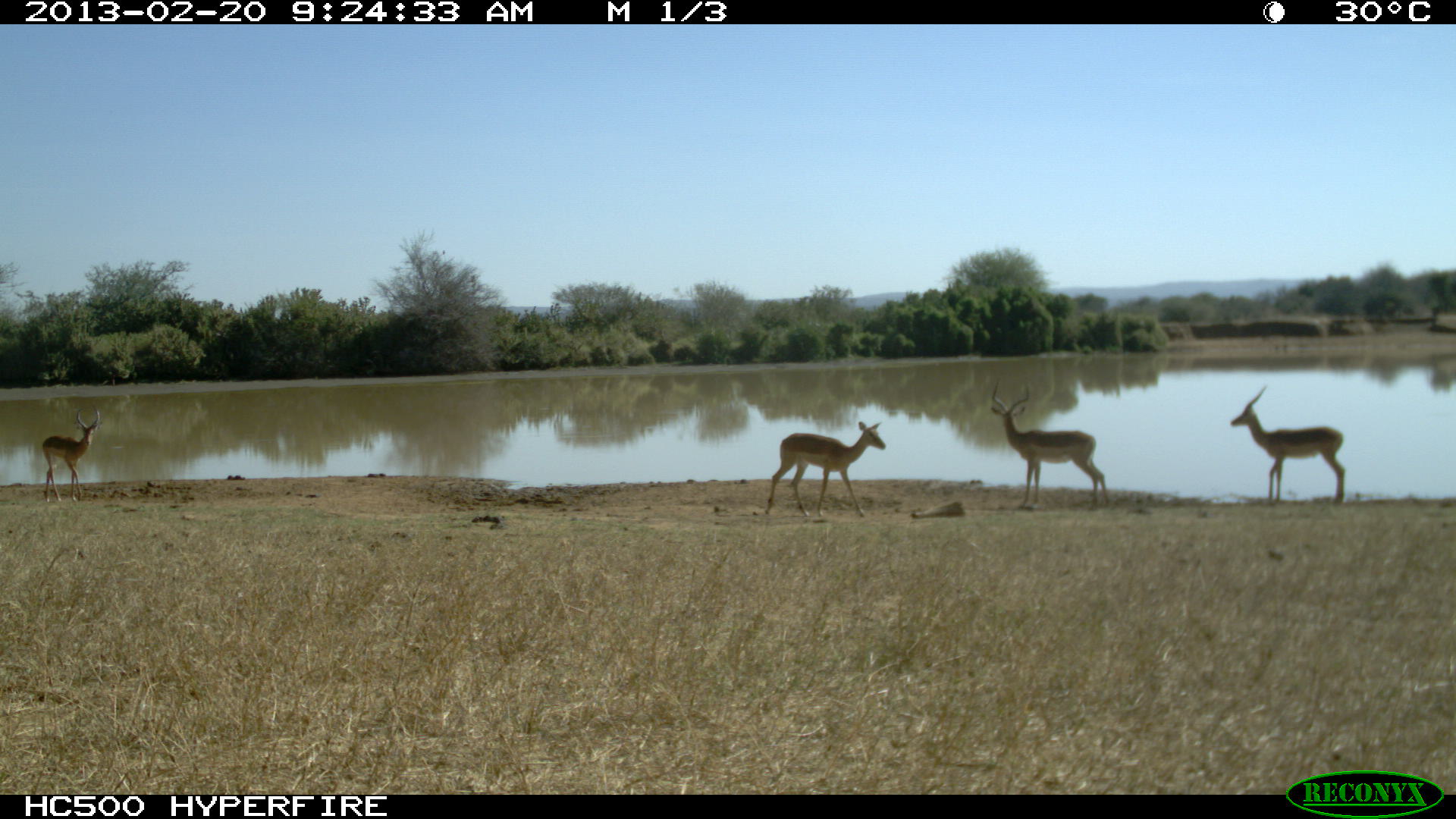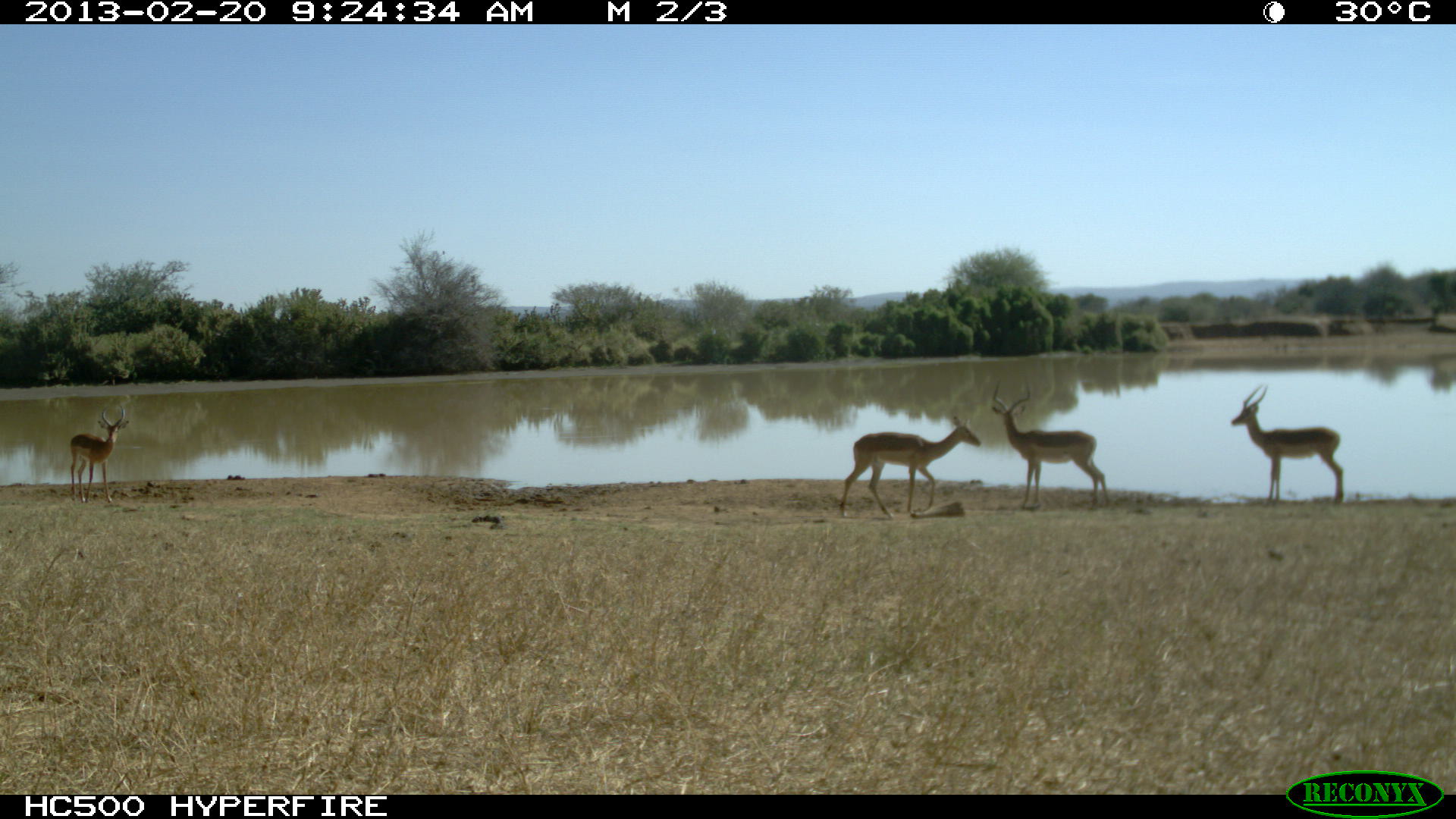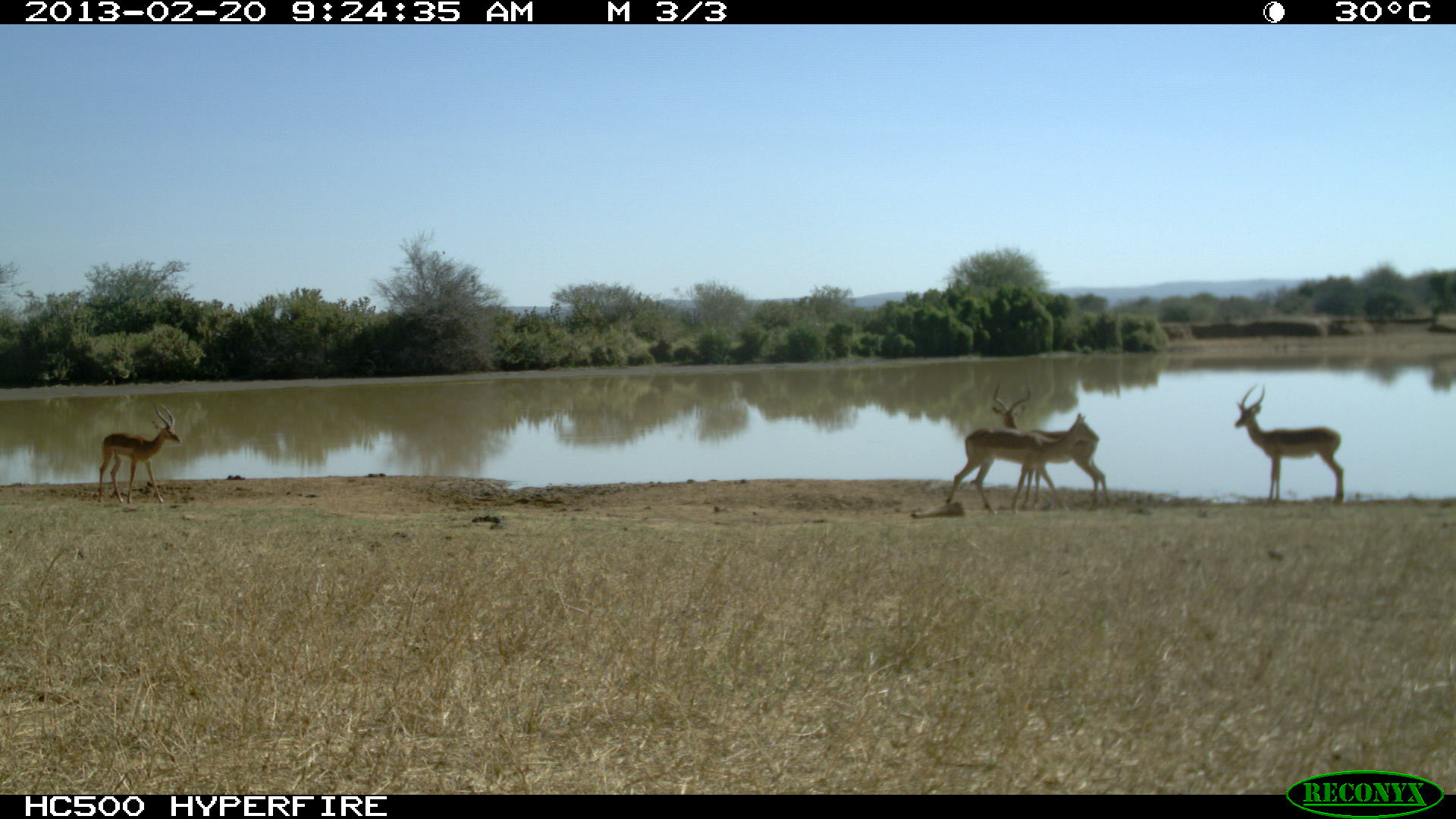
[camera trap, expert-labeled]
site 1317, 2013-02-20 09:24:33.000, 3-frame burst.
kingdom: Animalia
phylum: Chordata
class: Mammalia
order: Artiodactyla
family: Bovidae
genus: Aepyceros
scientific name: Aepyceros melampus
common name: impala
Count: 4.